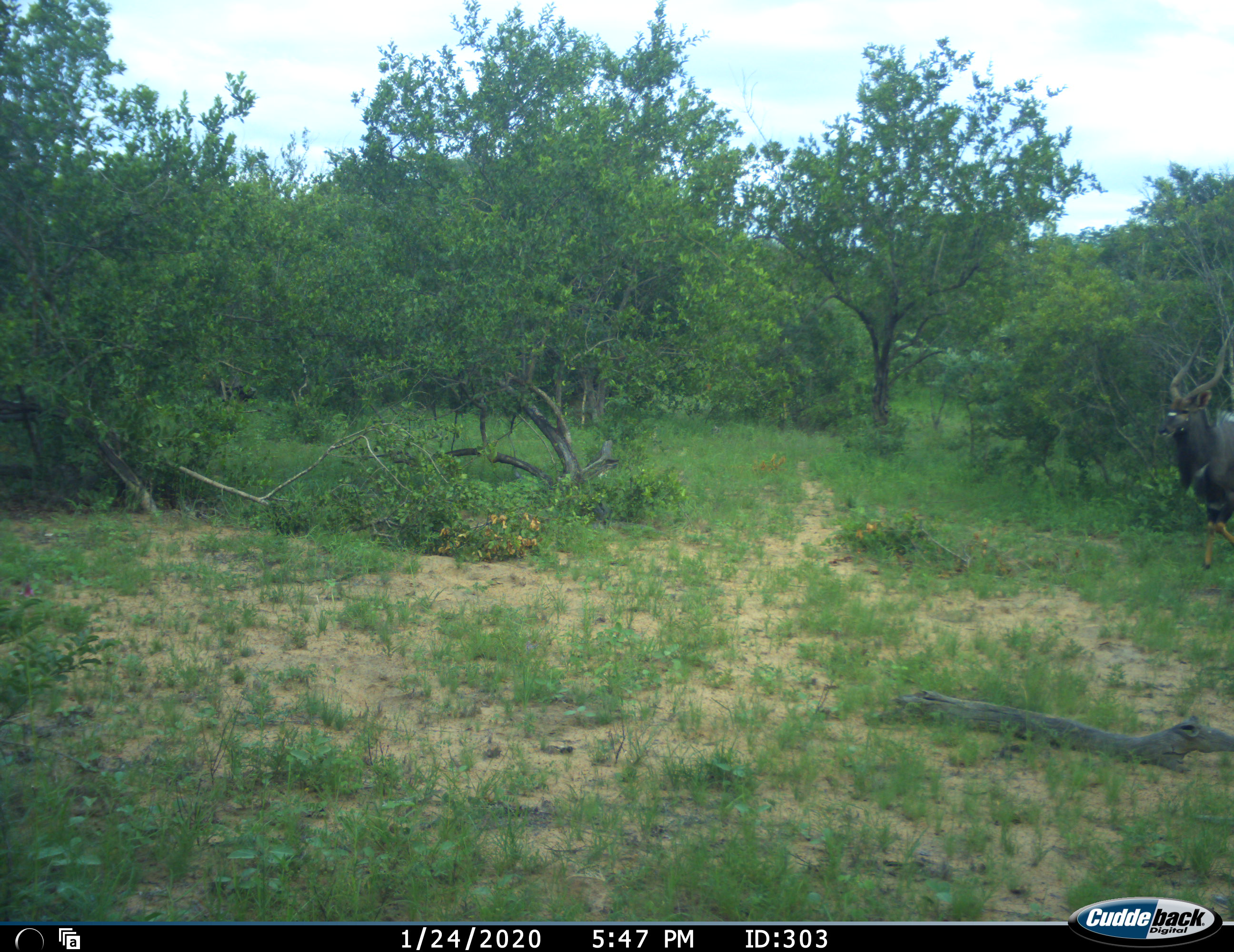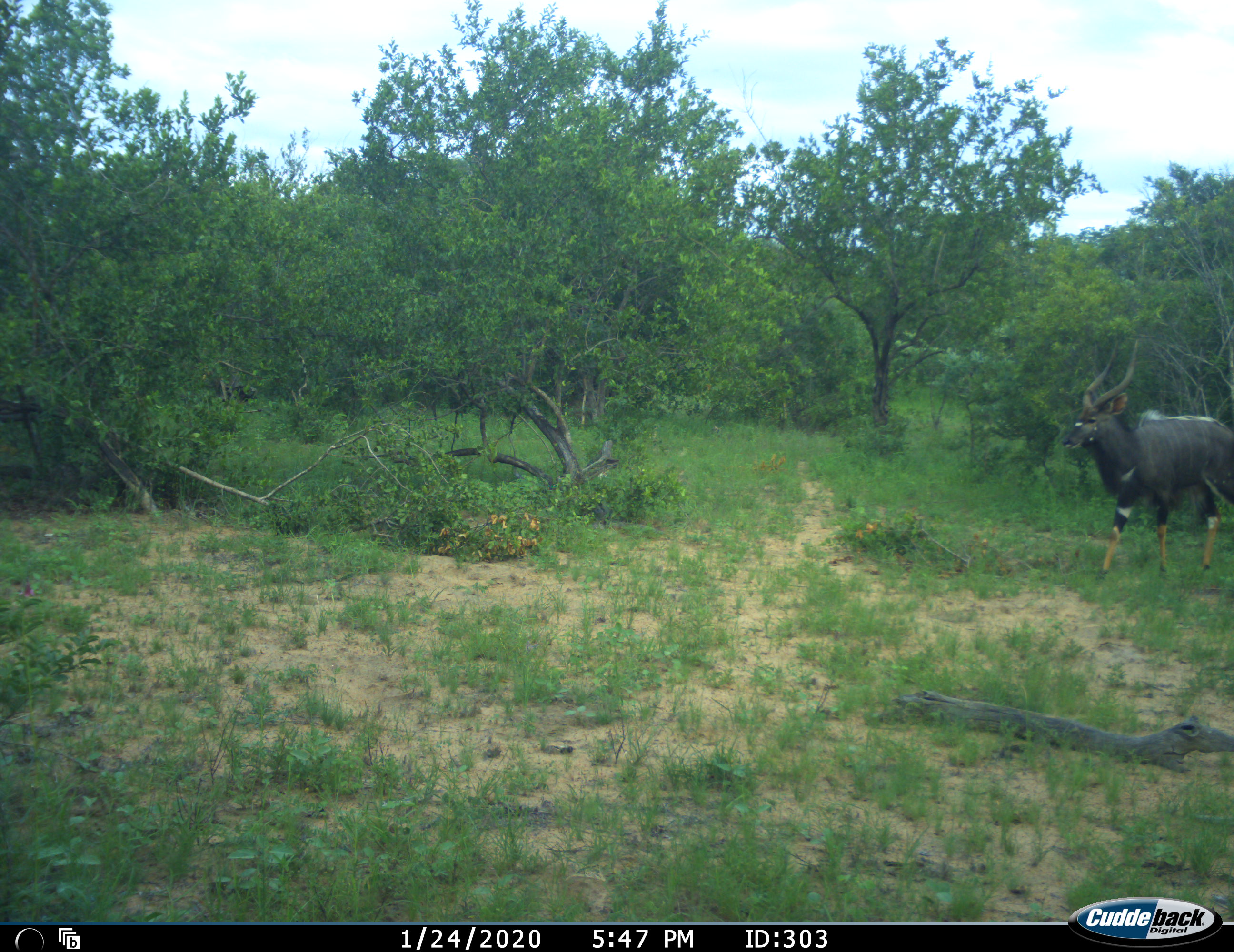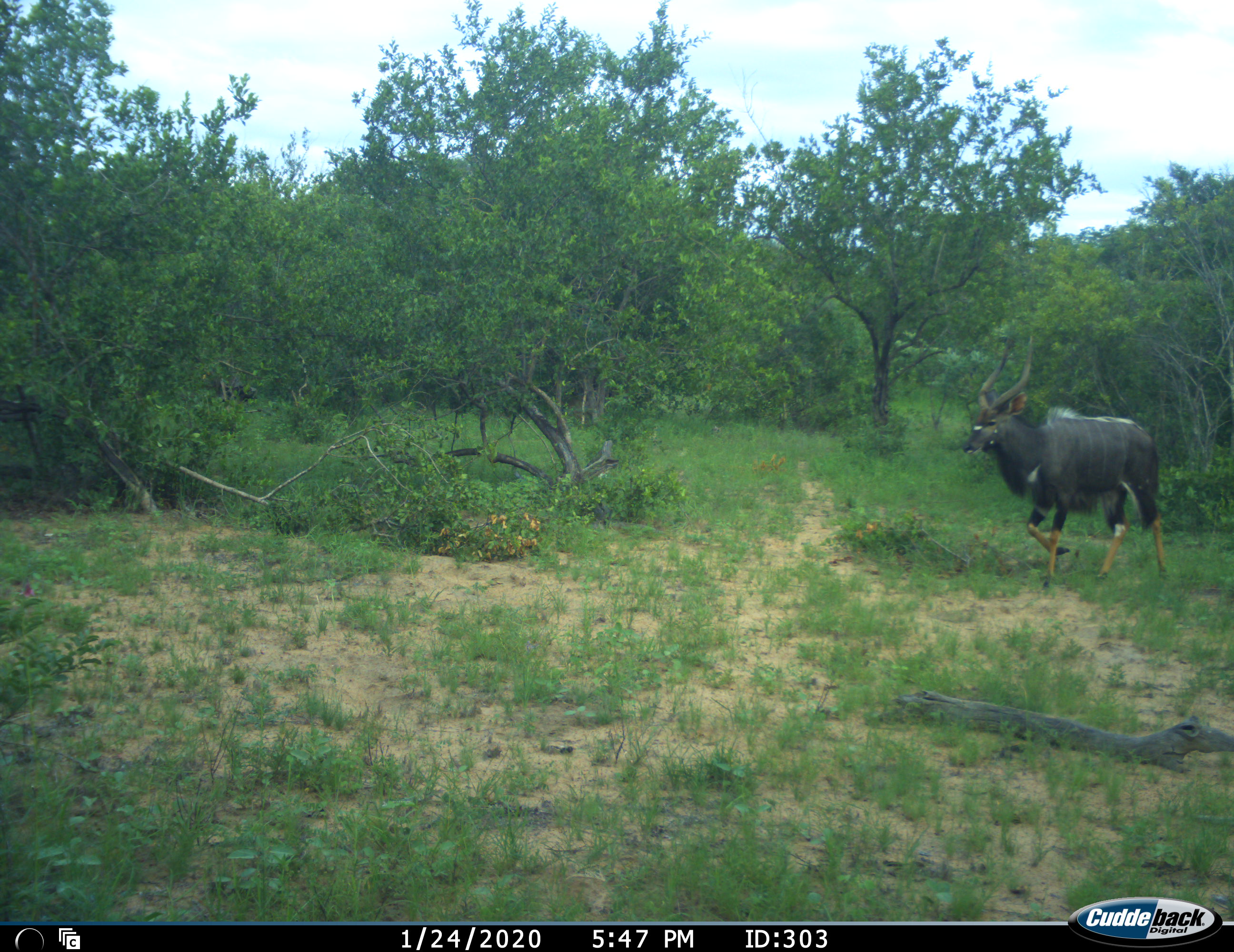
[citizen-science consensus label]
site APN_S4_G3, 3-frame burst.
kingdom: Animalia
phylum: Chordata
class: Mammalia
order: Artiodactyla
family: Bovidae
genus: Tragelaphus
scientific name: Tragelaphus angasii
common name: nyala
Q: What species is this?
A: Nyala (Tragelaphus angasii).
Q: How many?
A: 1.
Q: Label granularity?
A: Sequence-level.